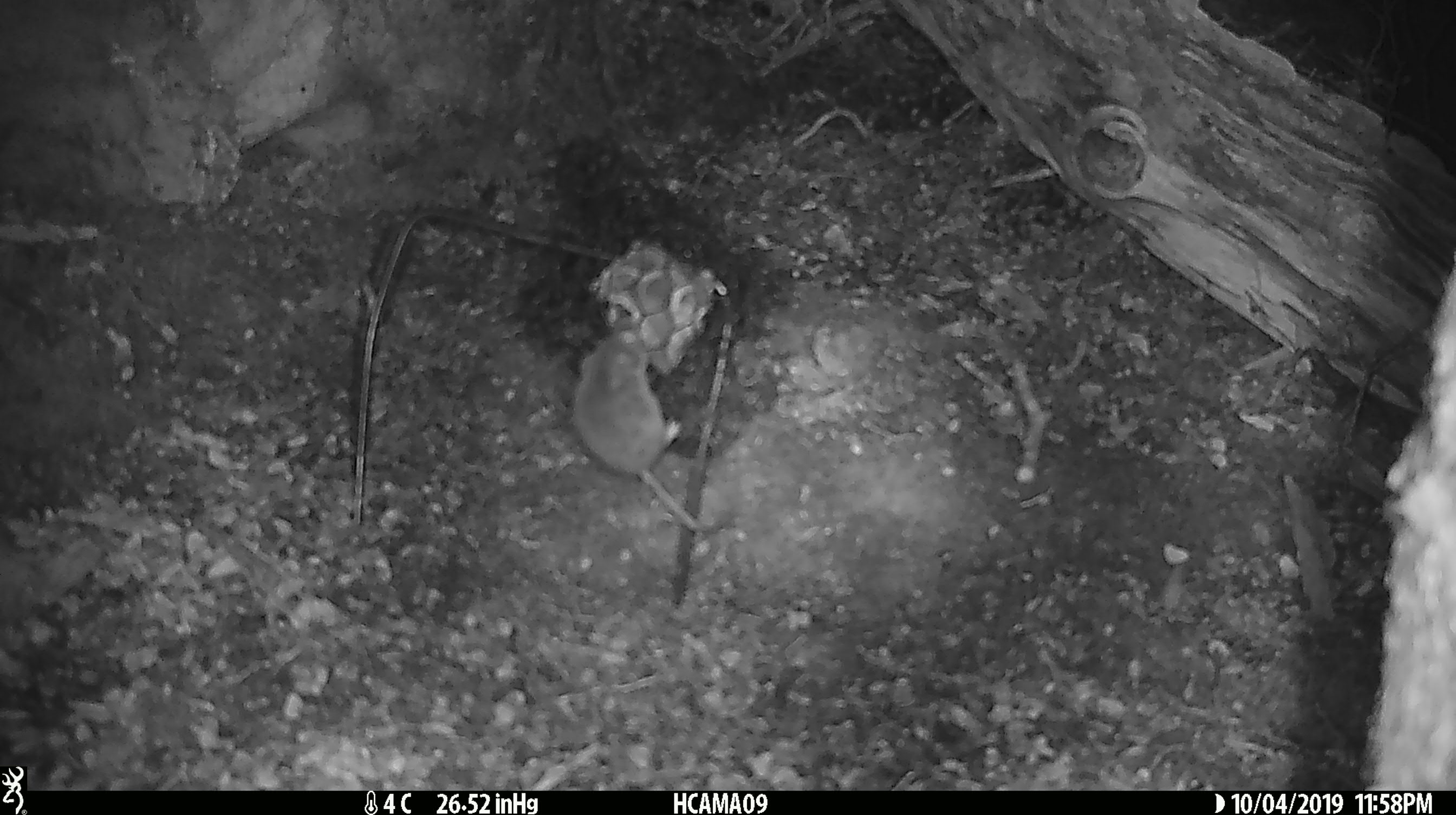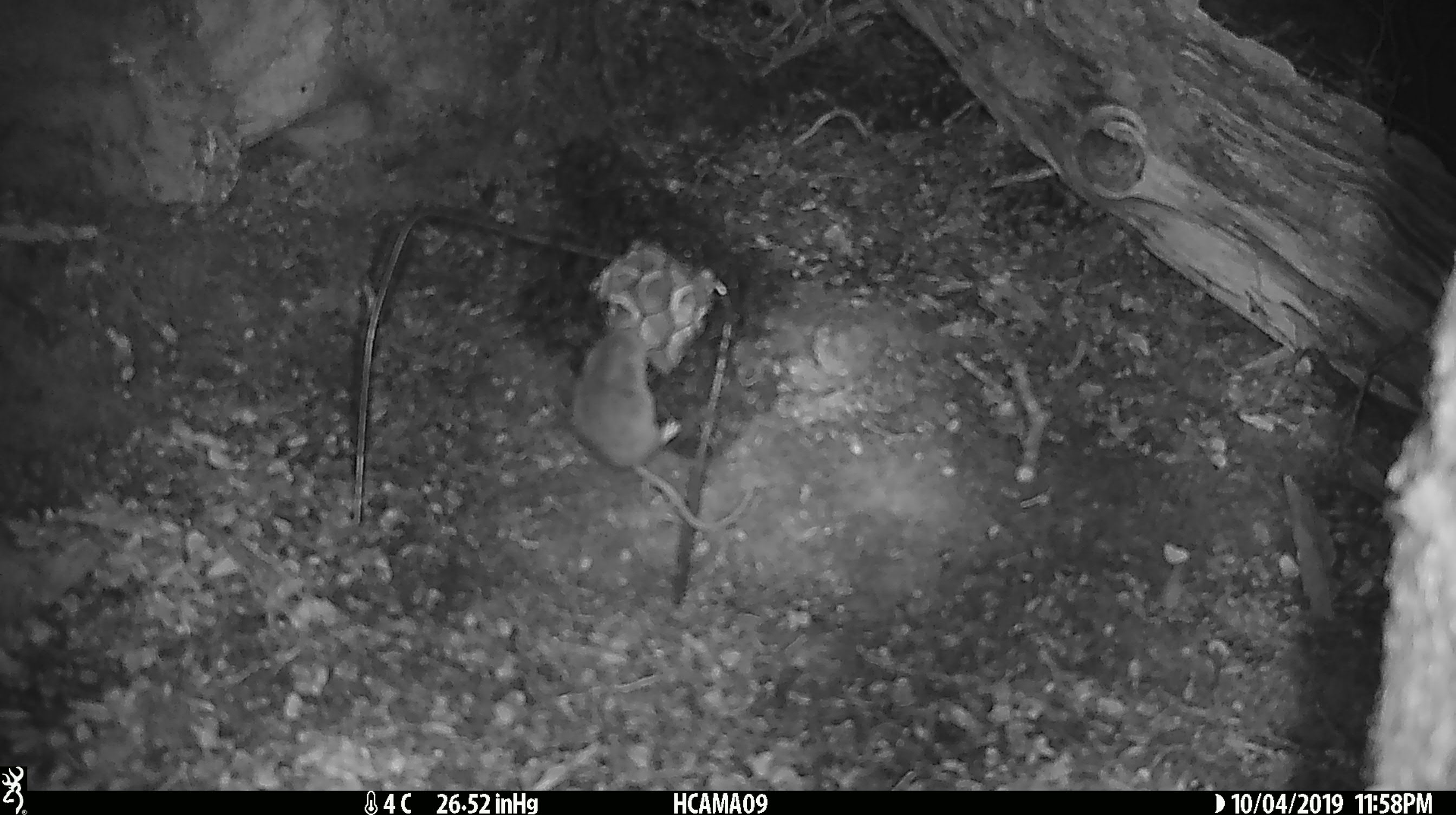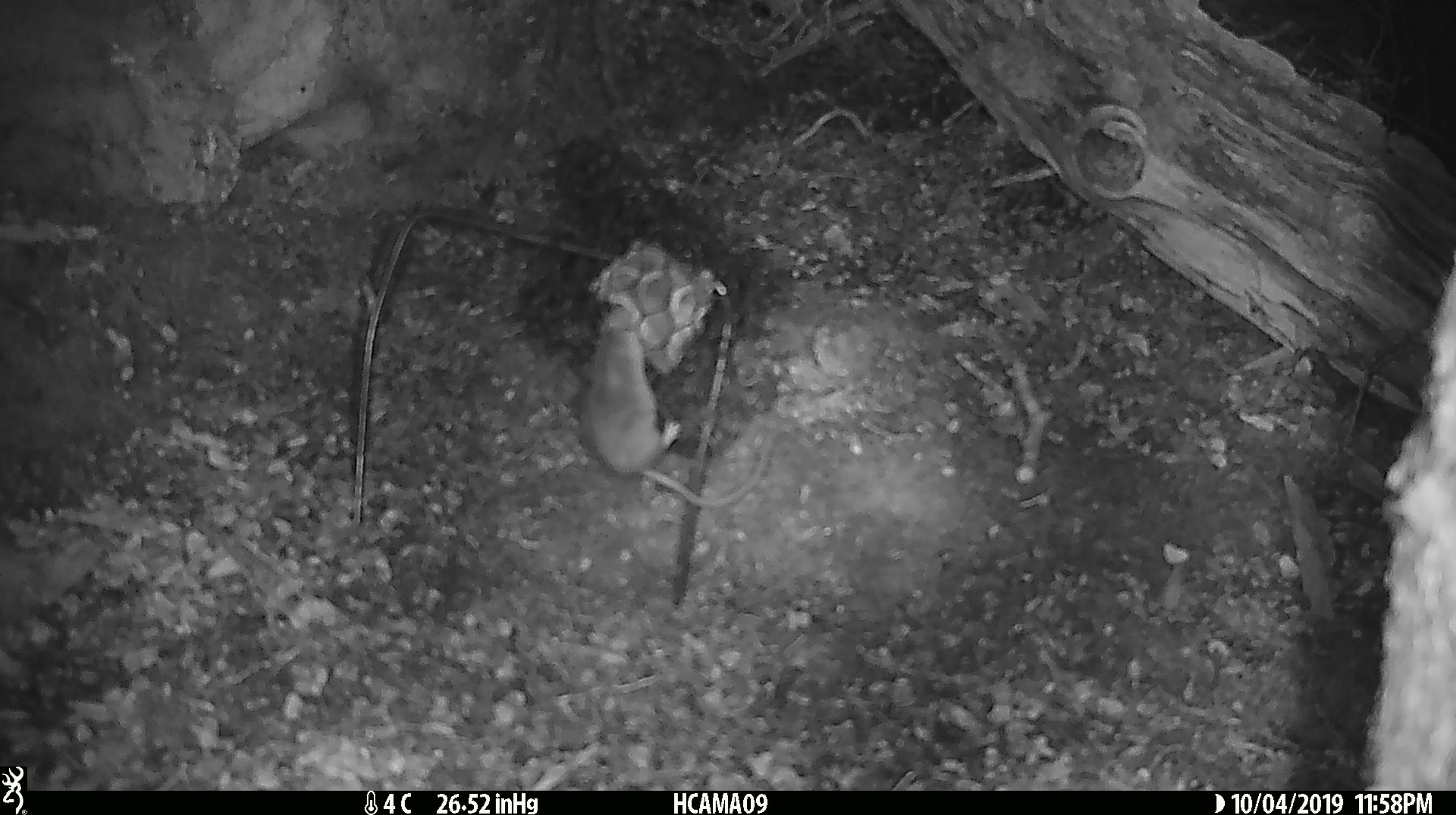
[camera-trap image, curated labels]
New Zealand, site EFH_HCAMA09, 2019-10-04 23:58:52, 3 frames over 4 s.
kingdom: Animalia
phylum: Chordata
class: Mammalia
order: Rodentia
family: Muridae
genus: Mus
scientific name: Mus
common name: mouse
Mouse (Mus).